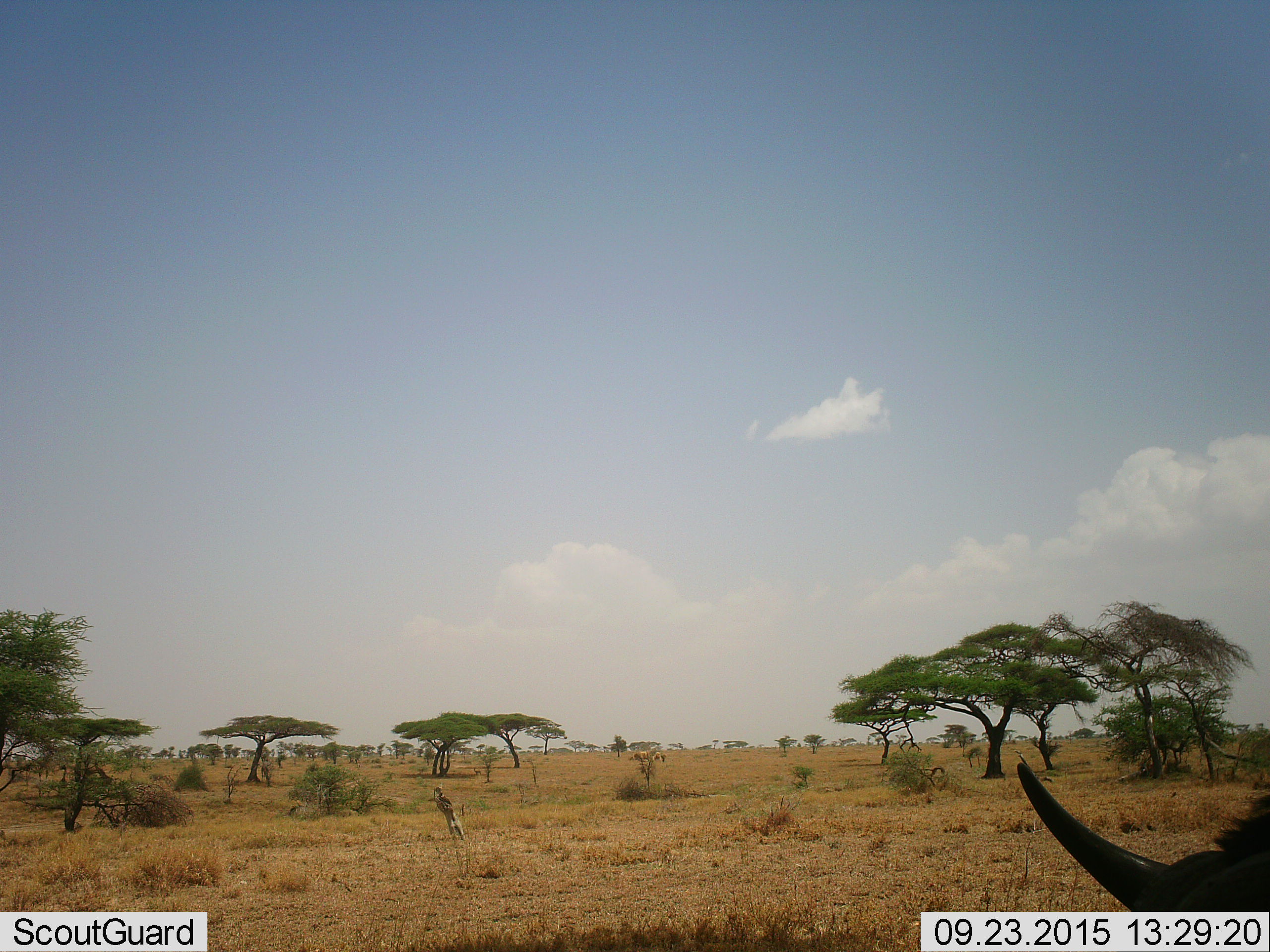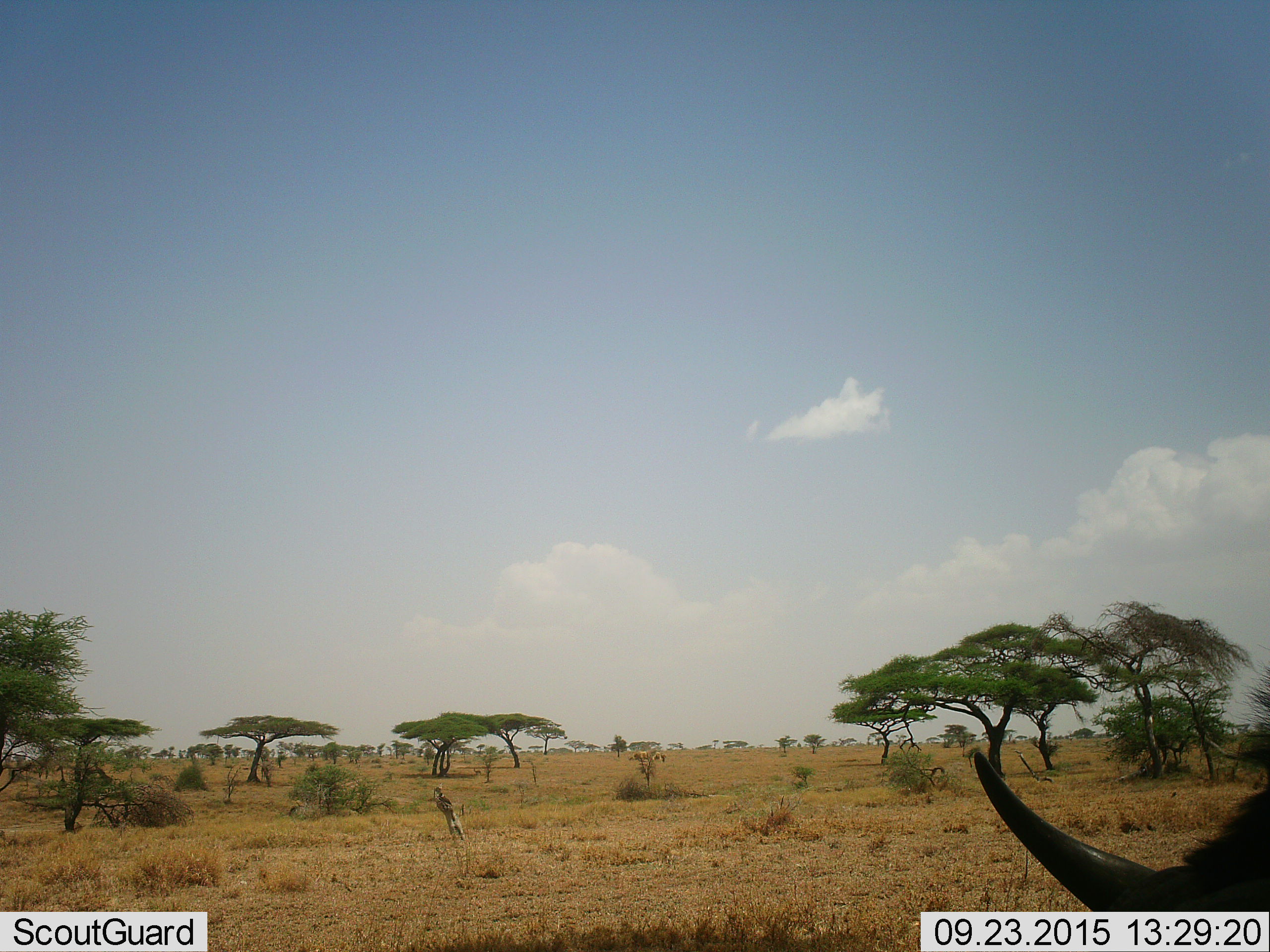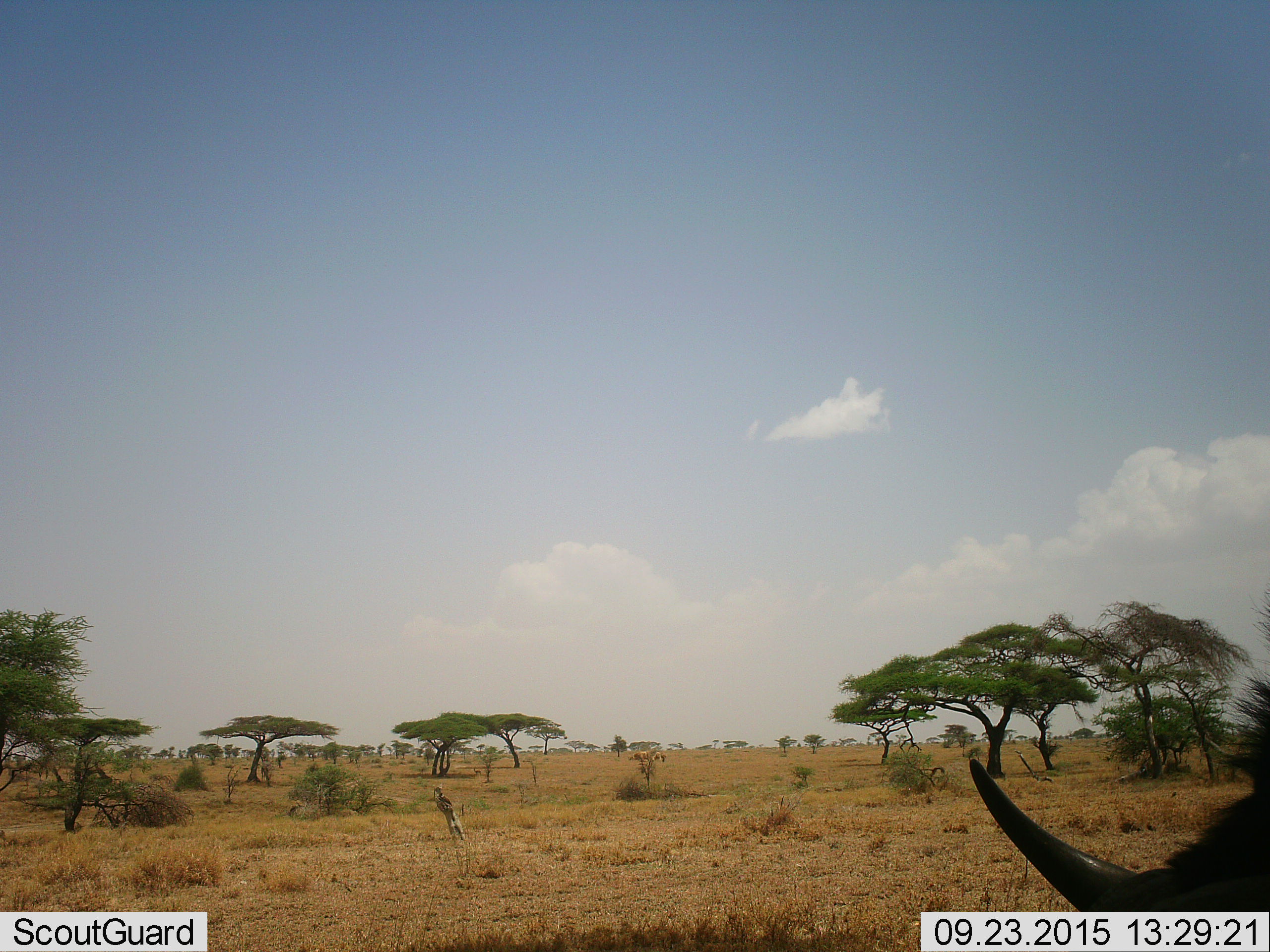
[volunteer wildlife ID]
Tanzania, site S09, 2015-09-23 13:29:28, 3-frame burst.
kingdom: Animalia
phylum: Chordata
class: Mammalia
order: Artiodactyla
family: Bovidae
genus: Syncerus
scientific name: Syncerus caffer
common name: cape buffalo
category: buffalo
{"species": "buffalo (cape buffalo) (Syncerus caffer)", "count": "1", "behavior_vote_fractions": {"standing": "100%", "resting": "0%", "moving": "0%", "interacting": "0%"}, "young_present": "0%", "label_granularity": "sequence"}